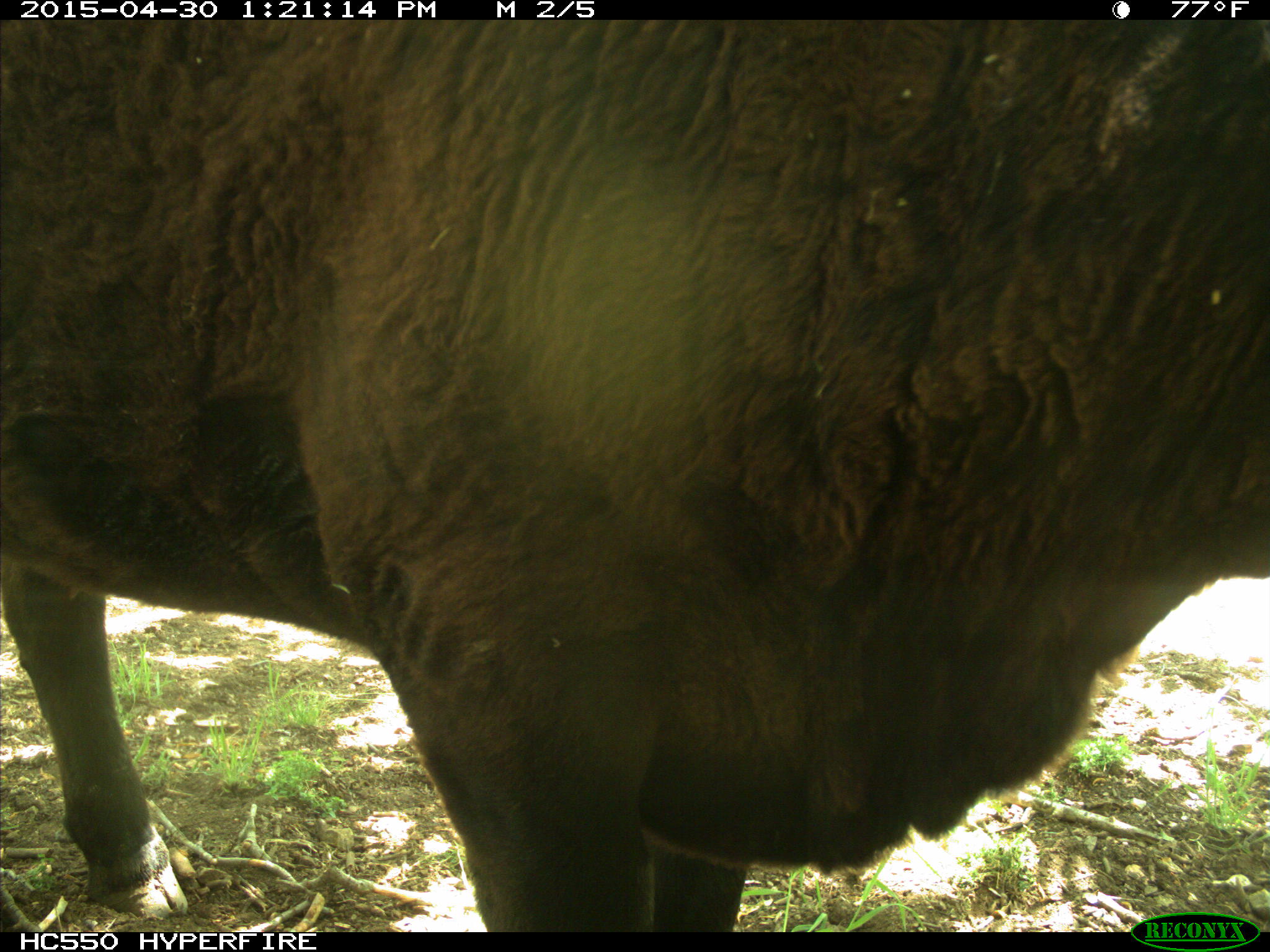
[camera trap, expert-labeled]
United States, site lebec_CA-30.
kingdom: Animalia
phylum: Chordata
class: Mammalia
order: Artiodactyla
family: Bovidae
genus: Bos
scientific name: Bos taurus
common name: domestic cow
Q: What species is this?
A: Bos taurus (domestic cow).